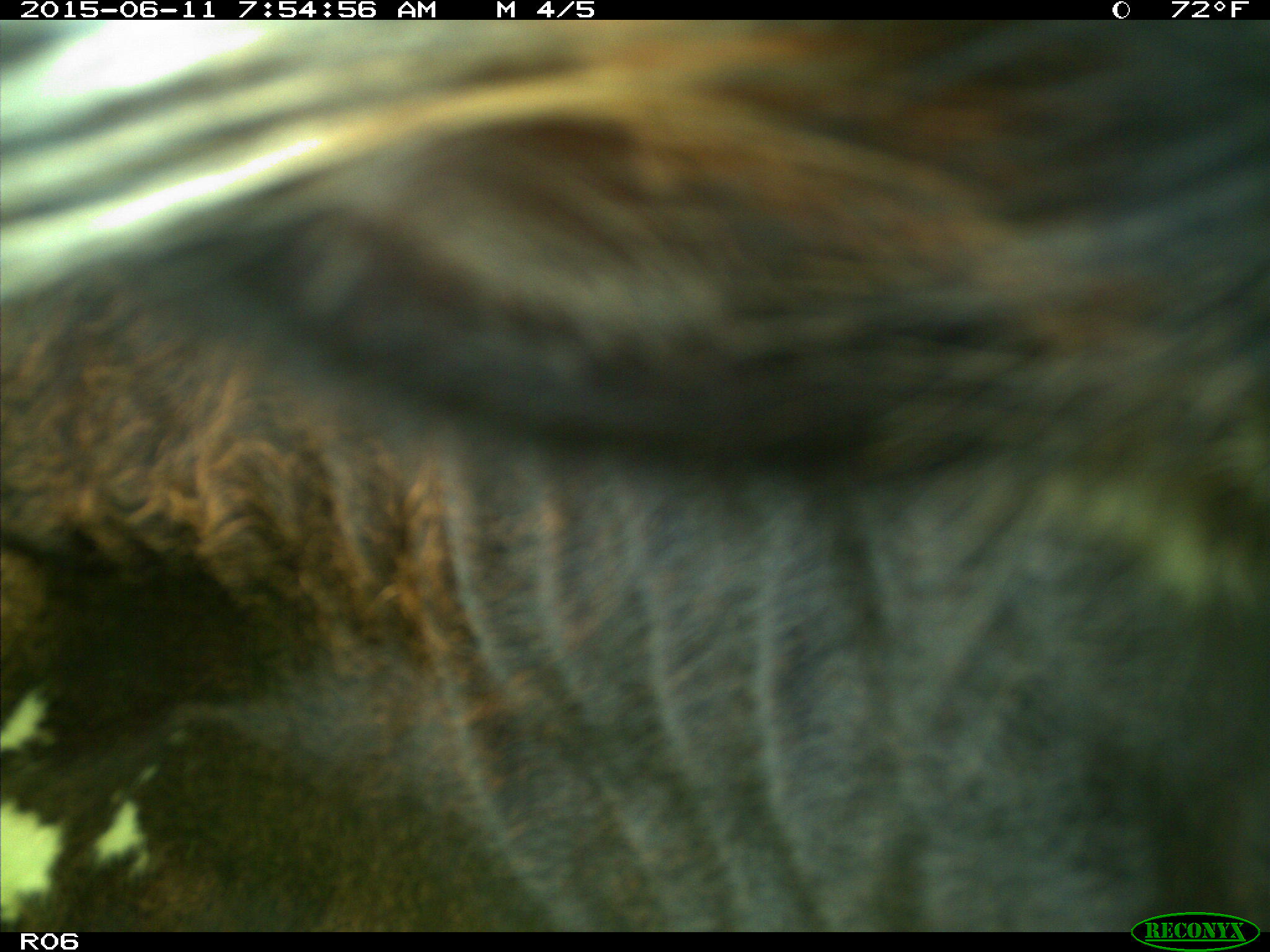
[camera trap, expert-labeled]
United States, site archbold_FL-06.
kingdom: Animalia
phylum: Chordata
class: Mammalia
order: Artiodactyla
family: Bovidae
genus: Bos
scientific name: Bos taurus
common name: domestic cow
Bos taurus (domestic cow).